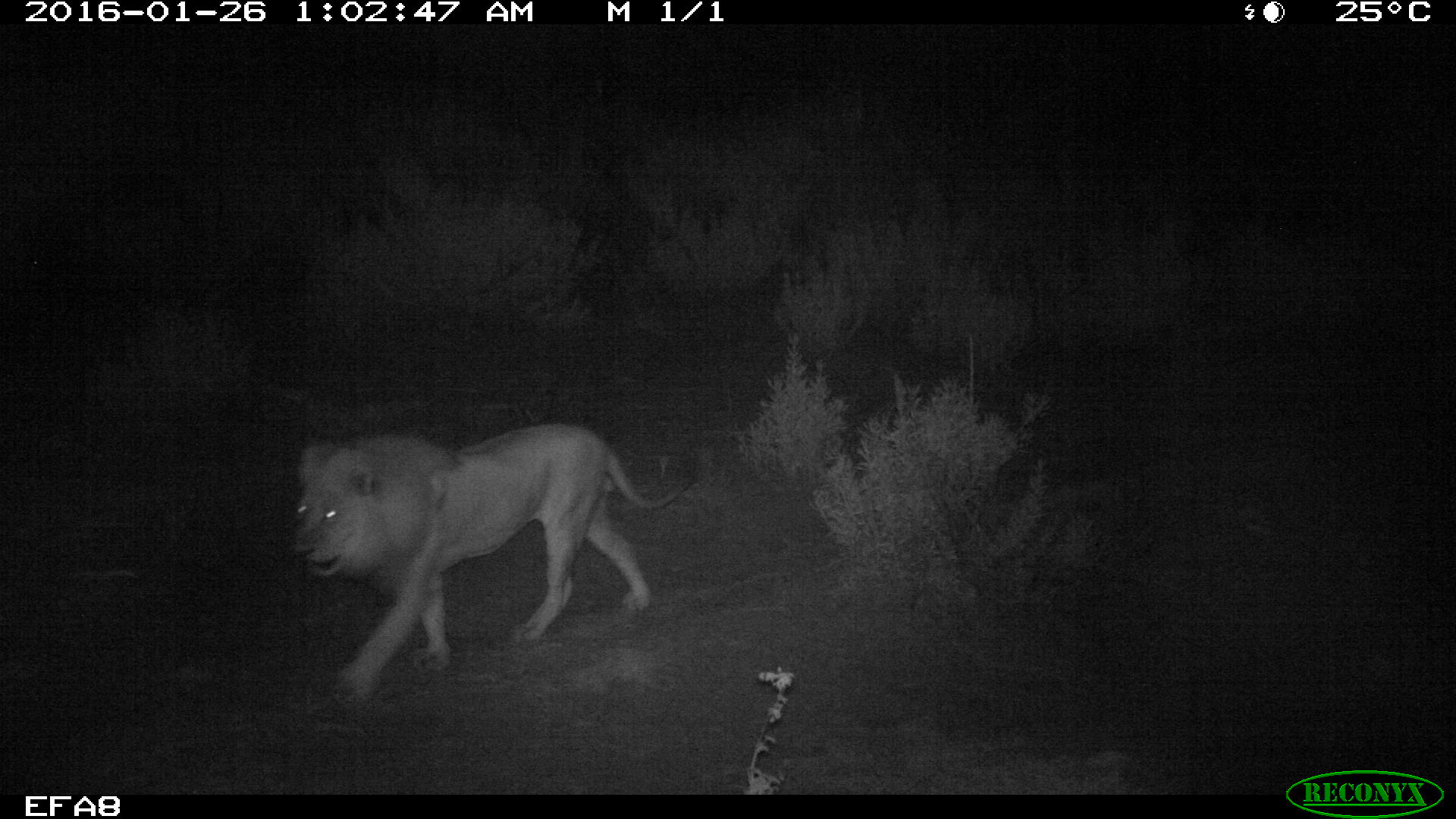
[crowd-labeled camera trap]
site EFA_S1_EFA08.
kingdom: Animalia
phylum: Chordata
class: Mammalia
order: Carnivora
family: Felidae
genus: Panthera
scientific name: Panthera leo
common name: lion male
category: lionmale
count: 1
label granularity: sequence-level